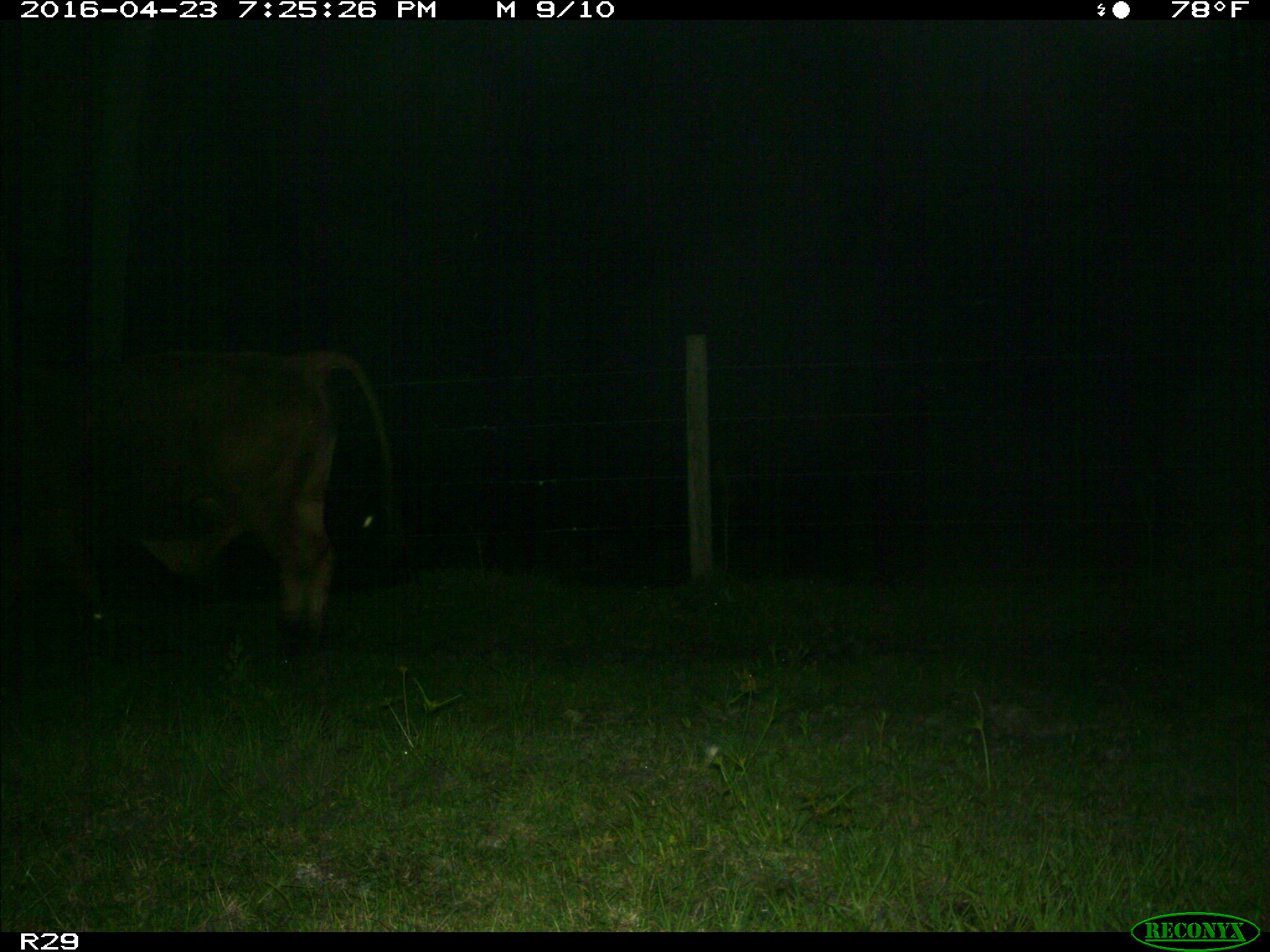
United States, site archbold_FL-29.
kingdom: Animalia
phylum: Chordata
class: Mammalia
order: Artiodactyla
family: Bovidae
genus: Bos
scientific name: Bos taurus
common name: domestic cow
Bos taurus (domestic cow).